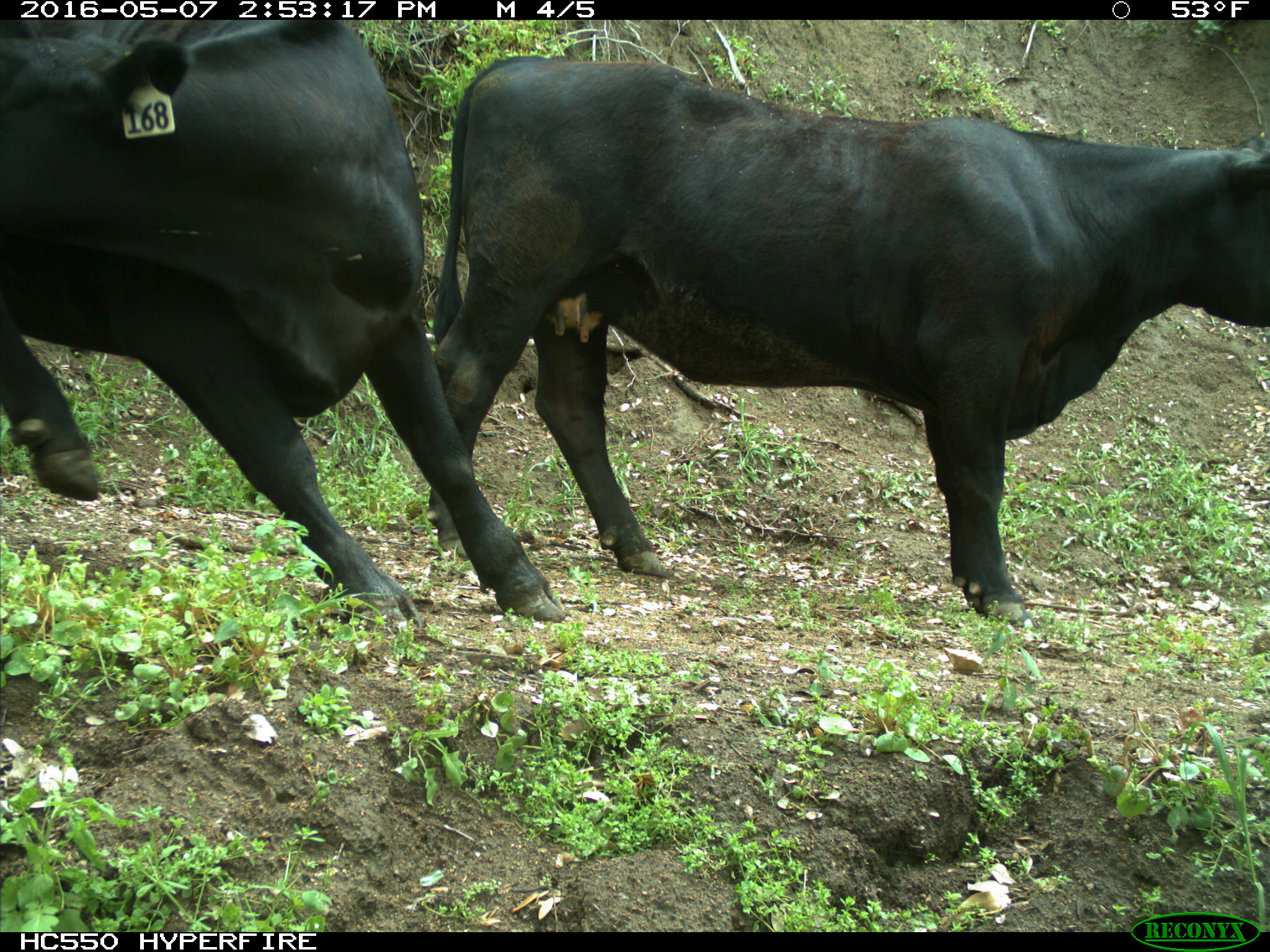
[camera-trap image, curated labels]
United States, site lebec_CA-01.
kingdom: Animalia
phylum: Chordata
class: Mammalia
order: Artiodactyla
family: Bovidae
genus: Bos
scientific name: Bos taurus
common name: domestic cow